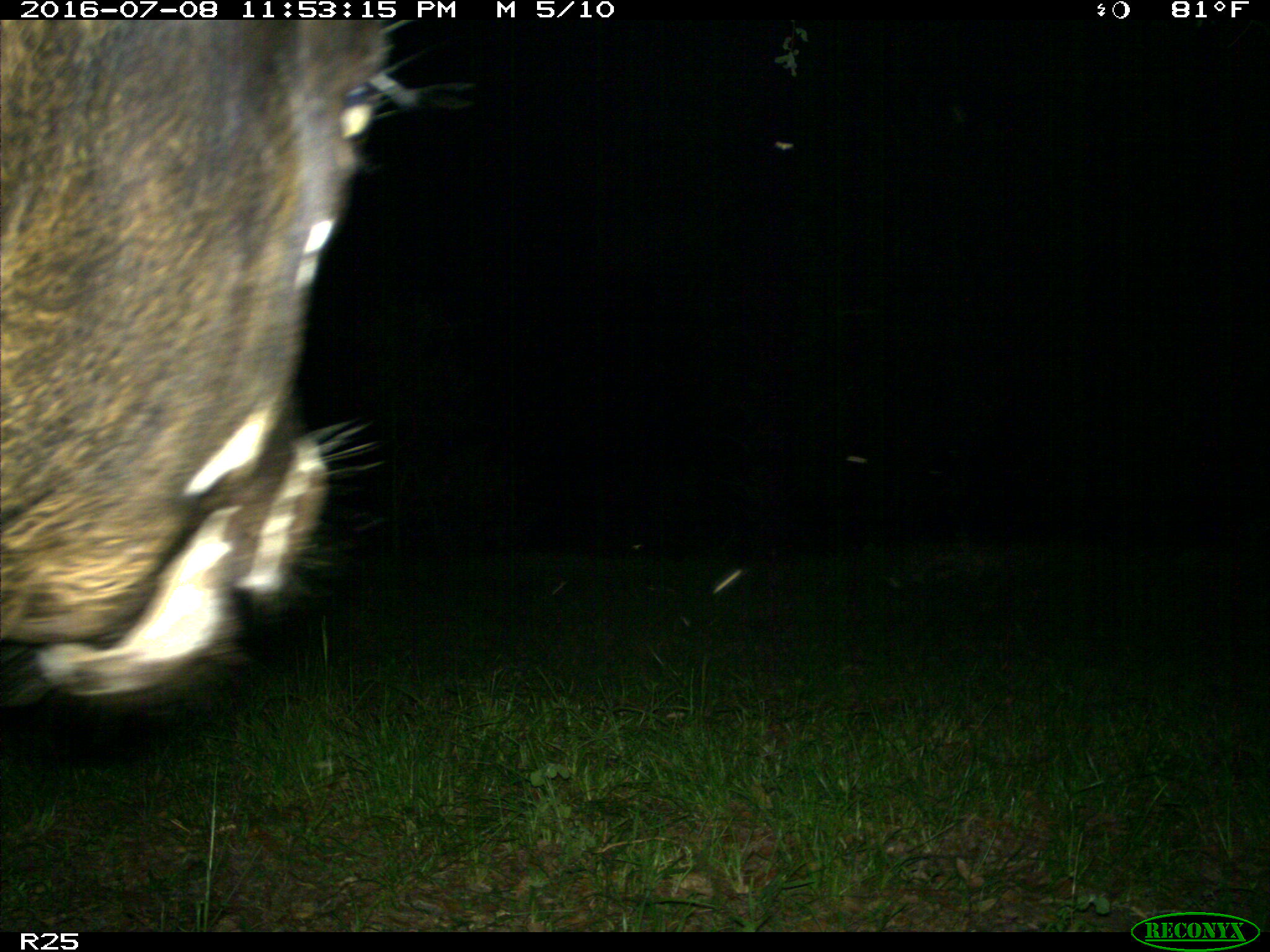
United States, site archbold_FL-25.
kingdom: Animalia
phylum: Chordata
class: Mammalia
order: Artiodactyla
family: Bovidae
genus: Bos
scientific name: Bos taurus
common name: domestic cow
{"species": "Bos taurus (domestic cow)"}